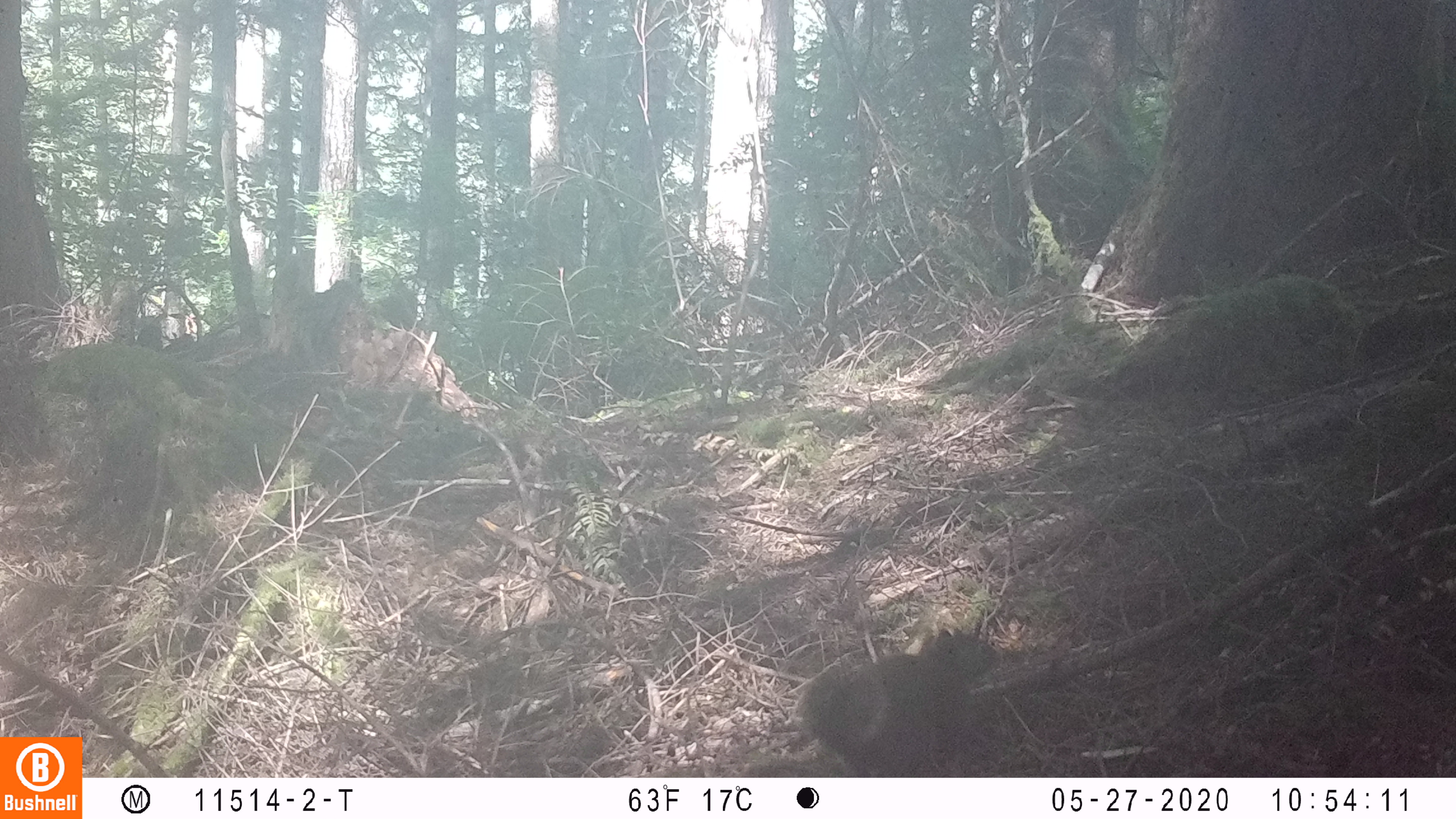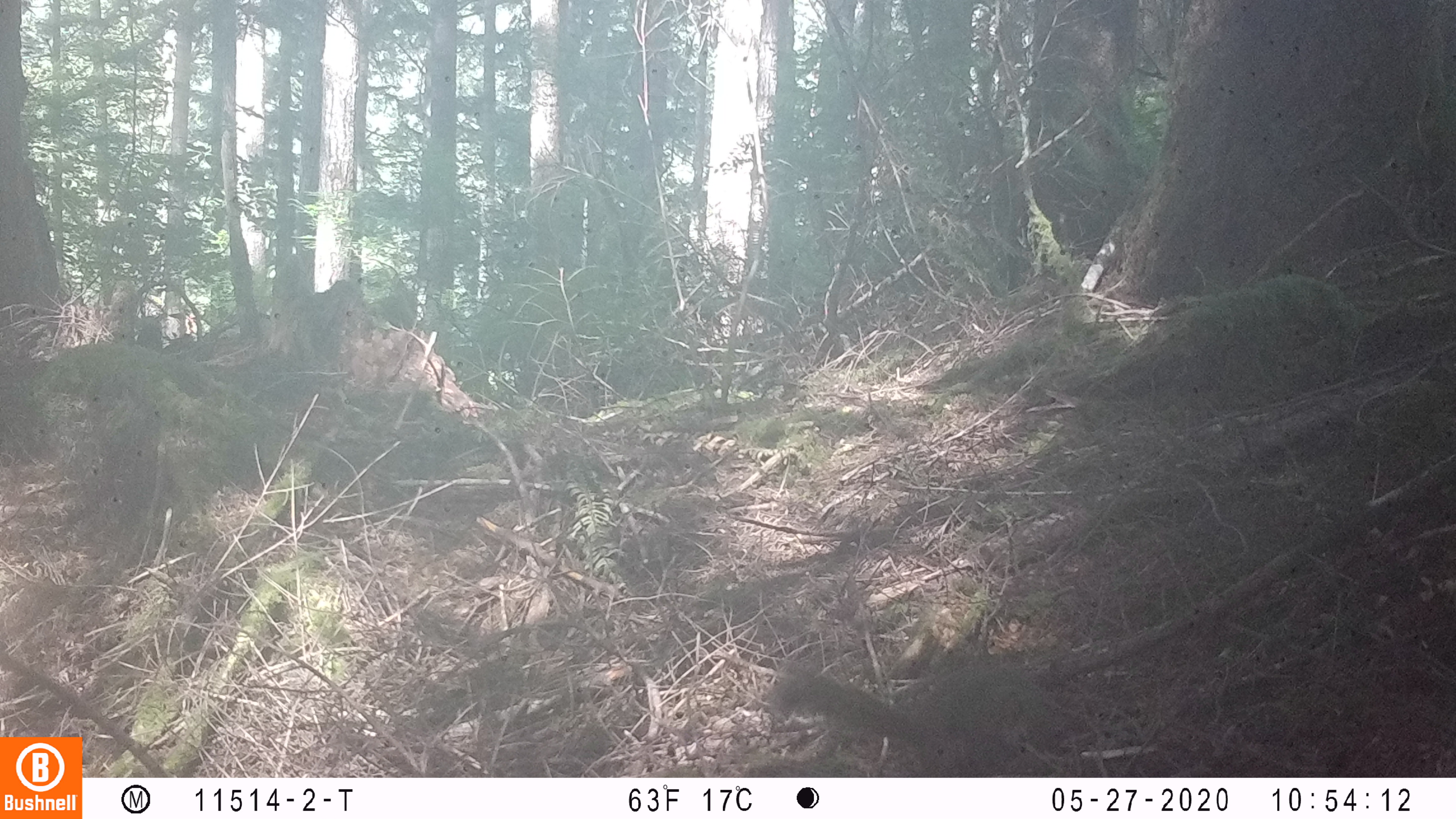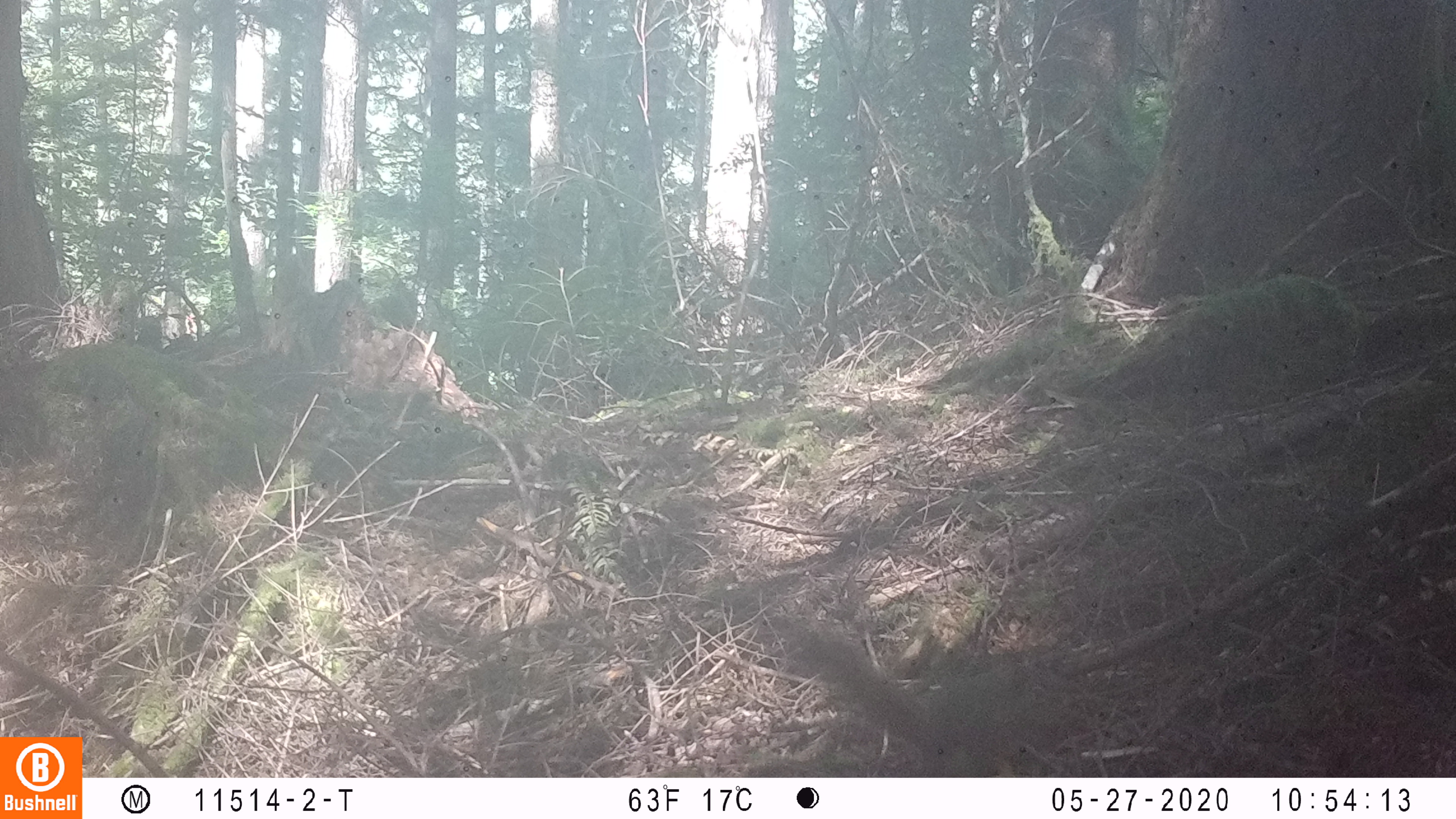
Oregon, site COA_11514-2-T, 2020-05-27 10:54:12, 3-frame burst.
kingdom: Animalia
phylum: Chordata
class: Mammalia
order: Rodentia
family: Sciuridae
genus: Tamiasciurus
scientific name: Tamiasciurus douglasii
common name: douglas squirrel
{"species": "douglas squirrel (Tamiasciurus douglasii)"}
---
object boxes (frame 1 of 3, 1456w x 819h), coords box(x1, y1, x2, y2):
douglas squirrel: box(798, 626, 997, 770)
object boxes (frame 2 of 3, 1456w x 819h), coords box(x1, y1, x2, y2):
douglas squirrel: box(745, 652, 1070, 773)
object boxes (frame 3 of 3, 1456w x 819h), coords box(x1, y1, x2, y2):
douglas squirrel: box(804, 637, 1065, 766)